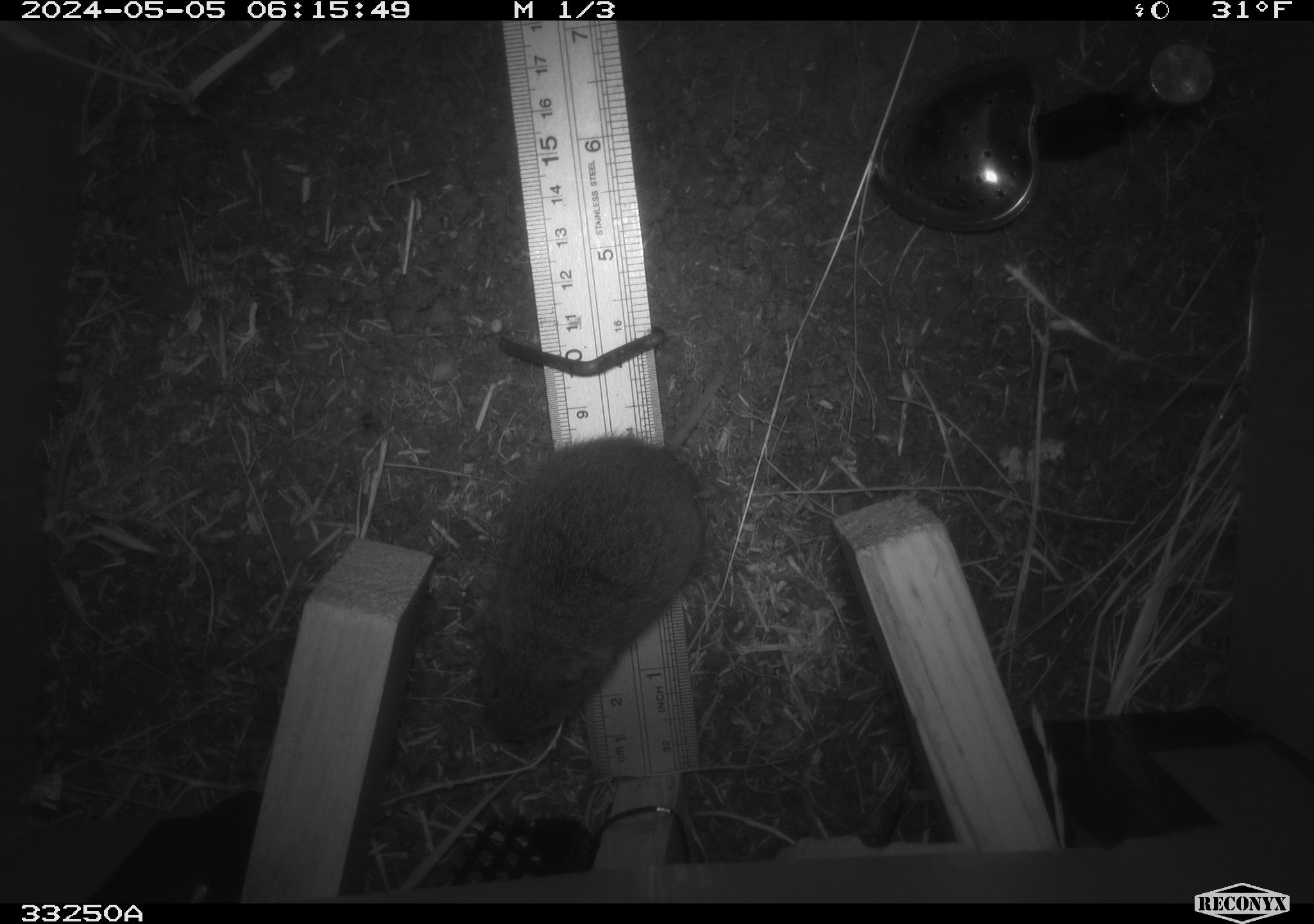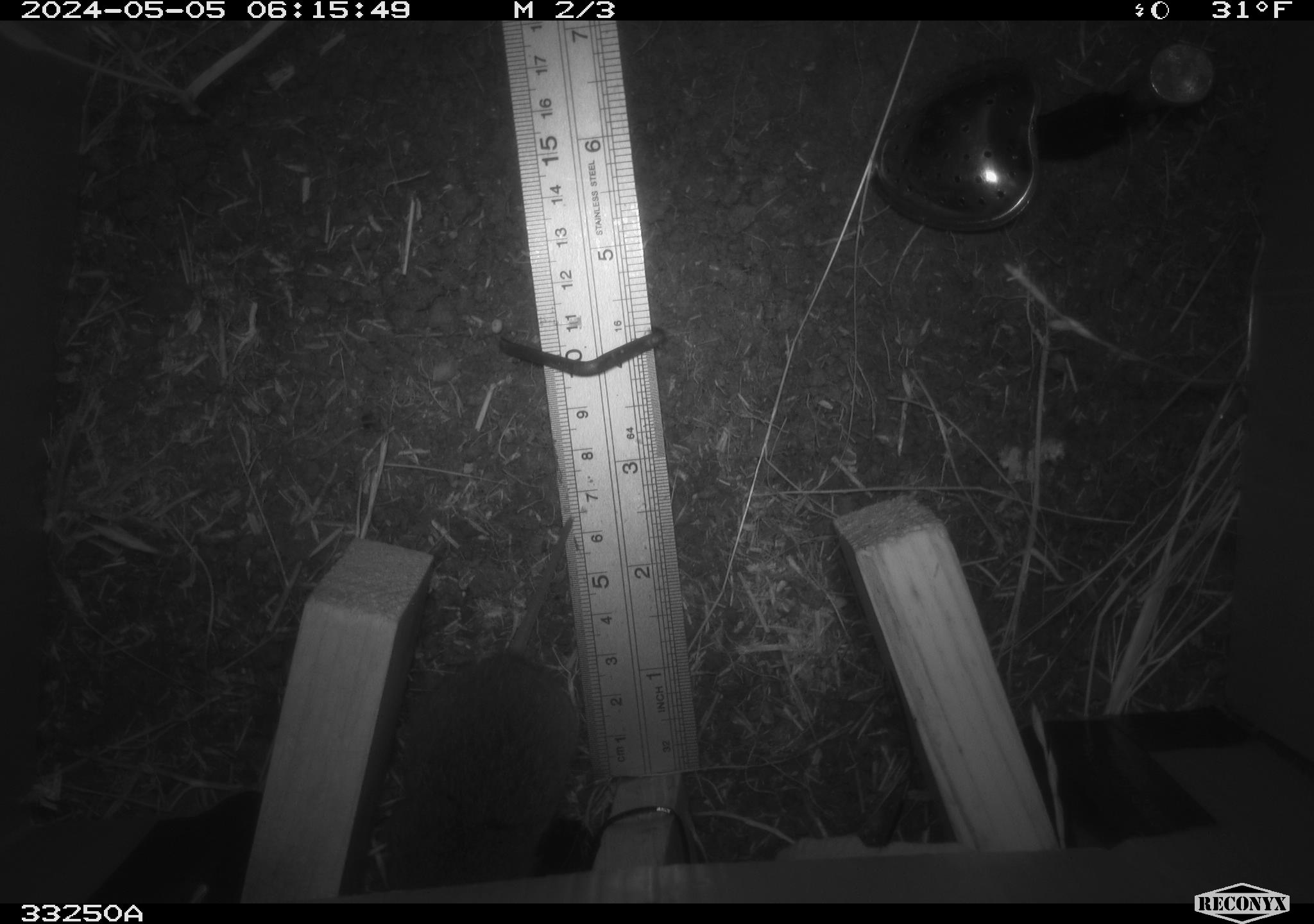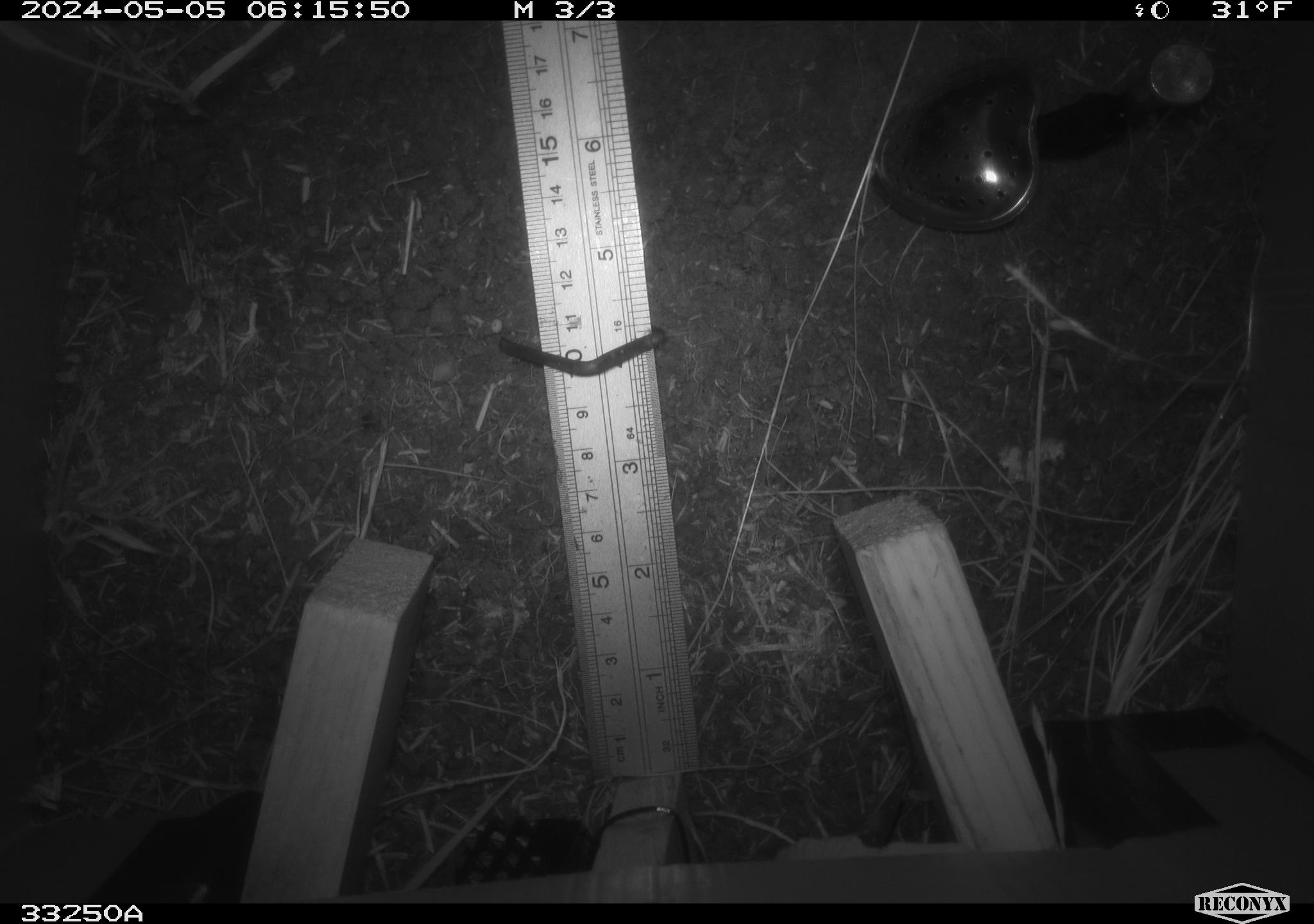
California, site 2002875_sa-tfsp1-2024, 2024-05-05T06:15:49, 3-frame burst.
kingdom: Animalia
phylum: Chordata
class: Mammalia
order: Rodentia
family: Cricetidae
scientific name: Arvicolinae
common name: voles, lemmings, and muskrats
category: arvicolinae subfamily